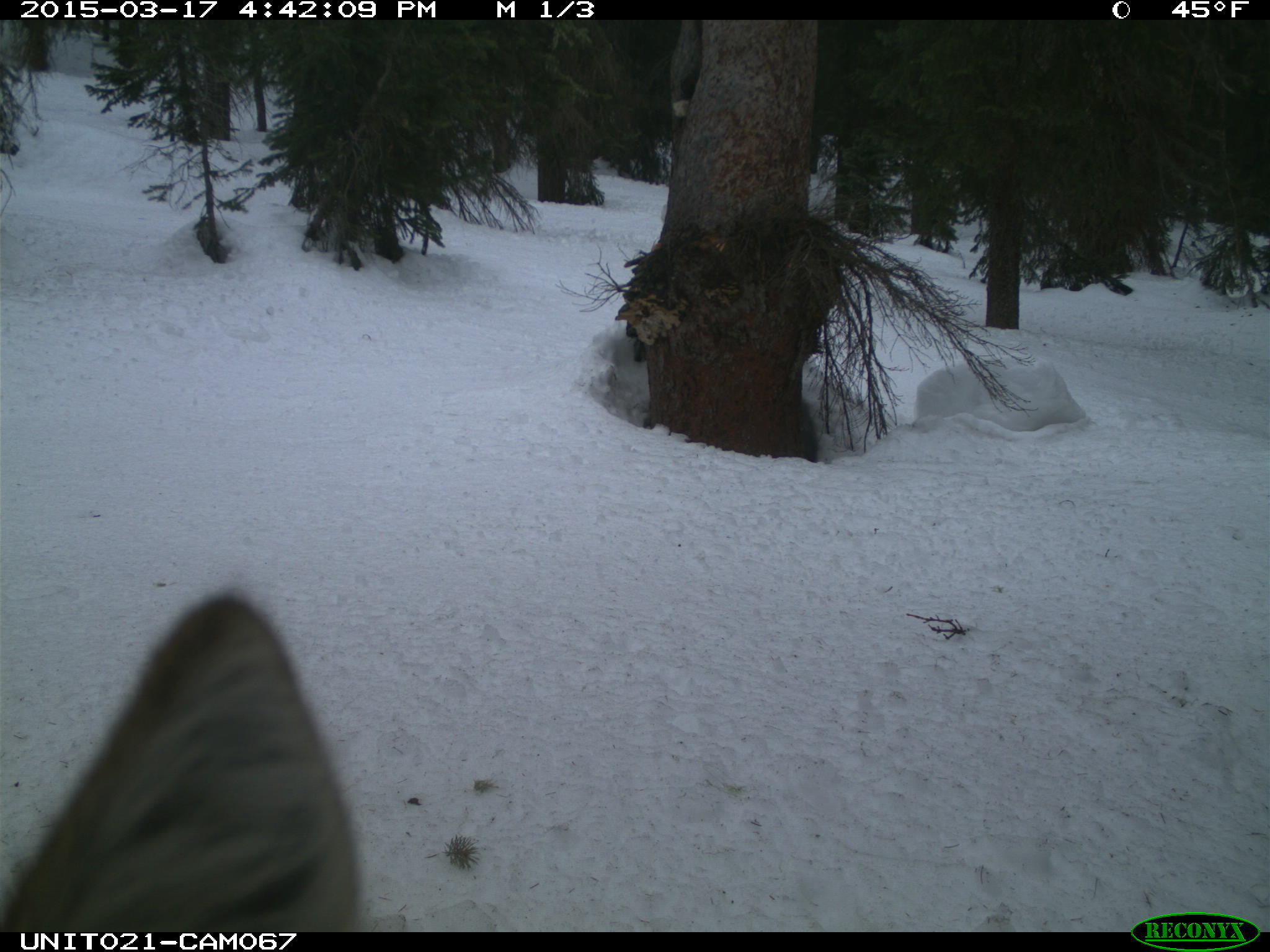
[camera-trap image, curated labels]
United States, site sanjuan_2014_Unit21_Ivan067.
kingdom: Animalia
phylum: Chordata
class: Mammalia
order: Carnivora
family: Canidae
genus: Canis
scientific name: Canis latrans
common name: coyote